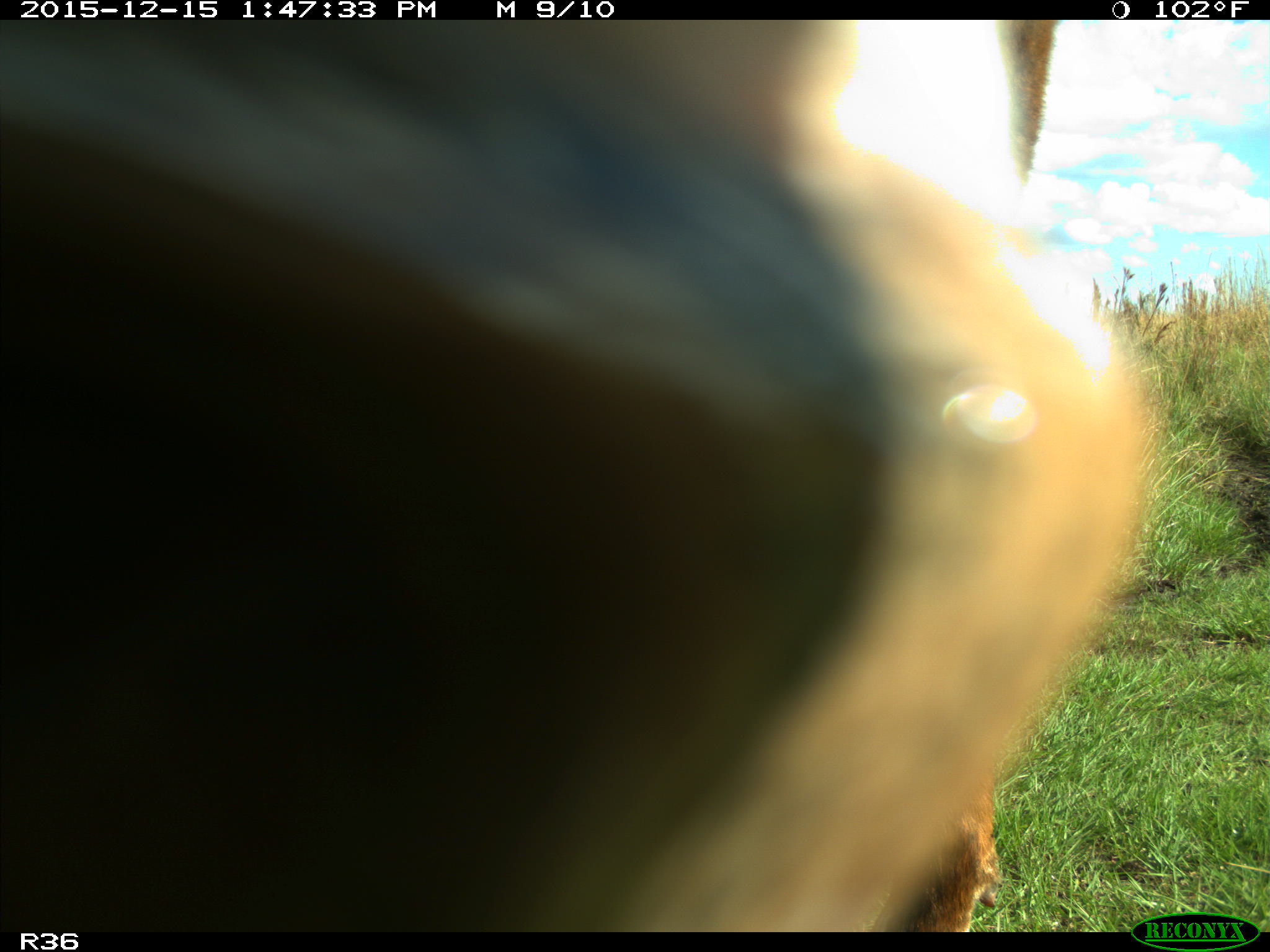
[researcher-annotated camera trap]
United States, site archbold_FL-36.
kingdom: Animalia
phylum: Chordata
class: Mammalia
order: Artiodactyla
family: Bovidae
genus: Bos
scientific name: Bos taurus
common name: domestic cow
Bos taurus (domestic cow).